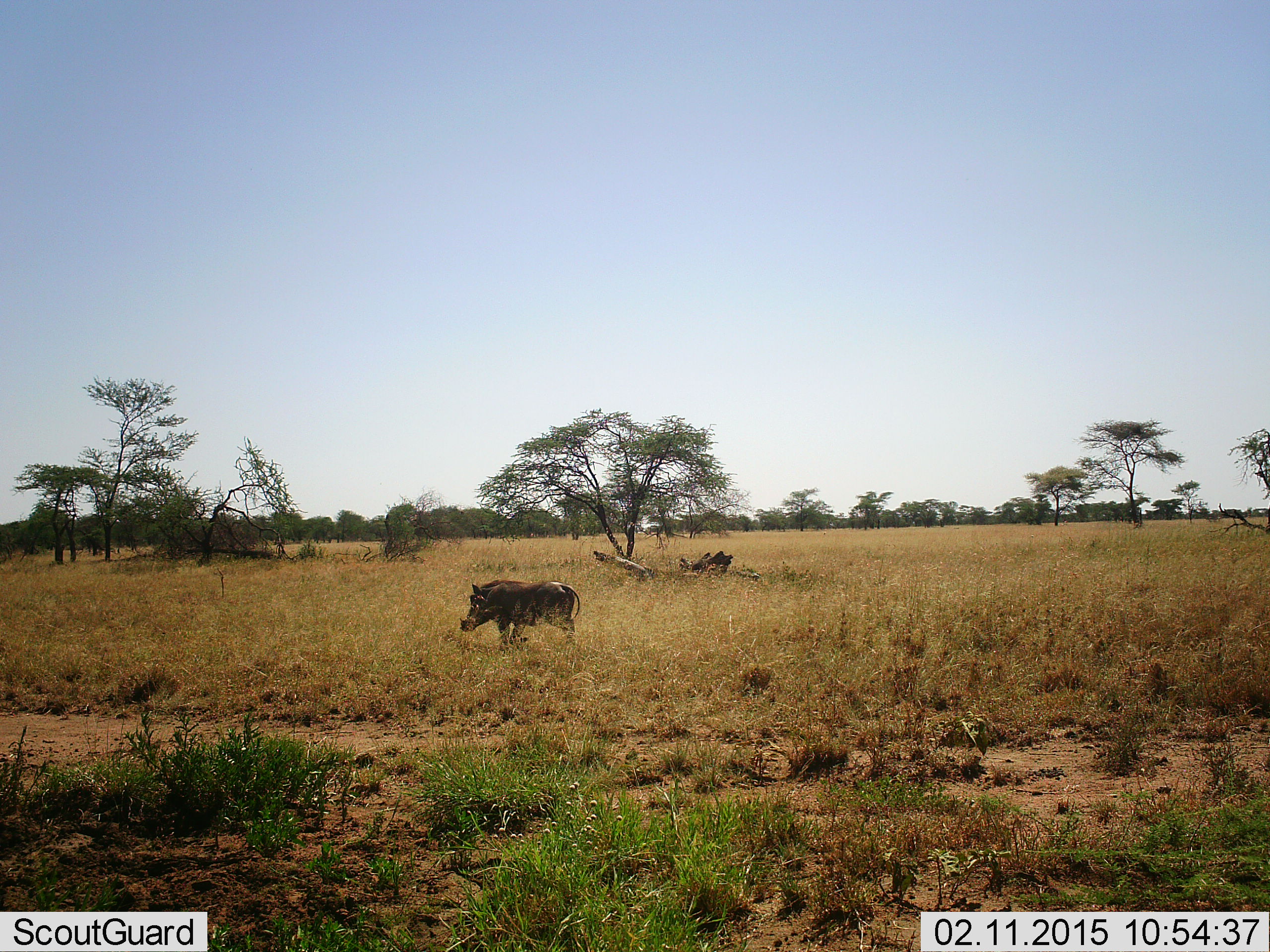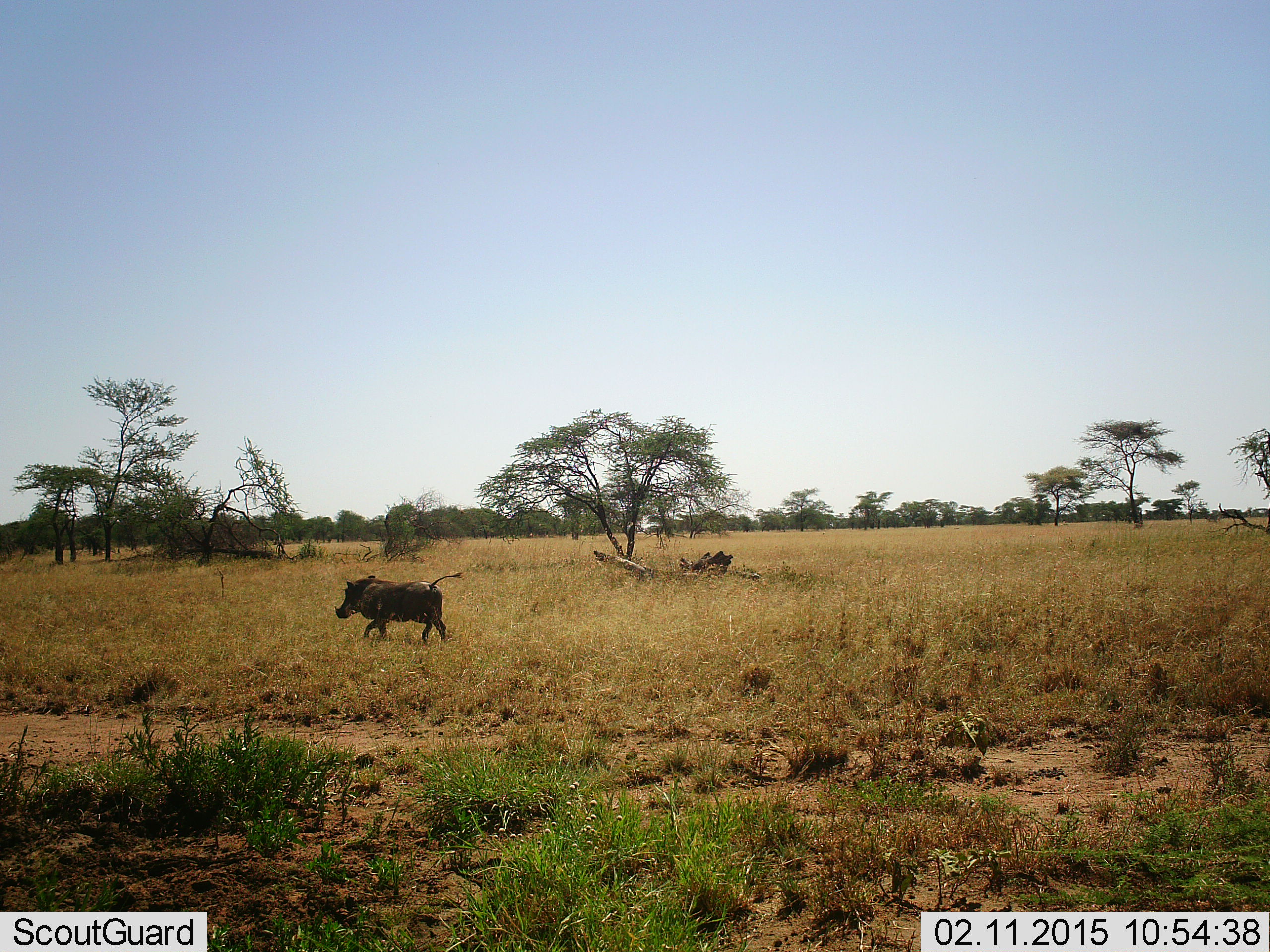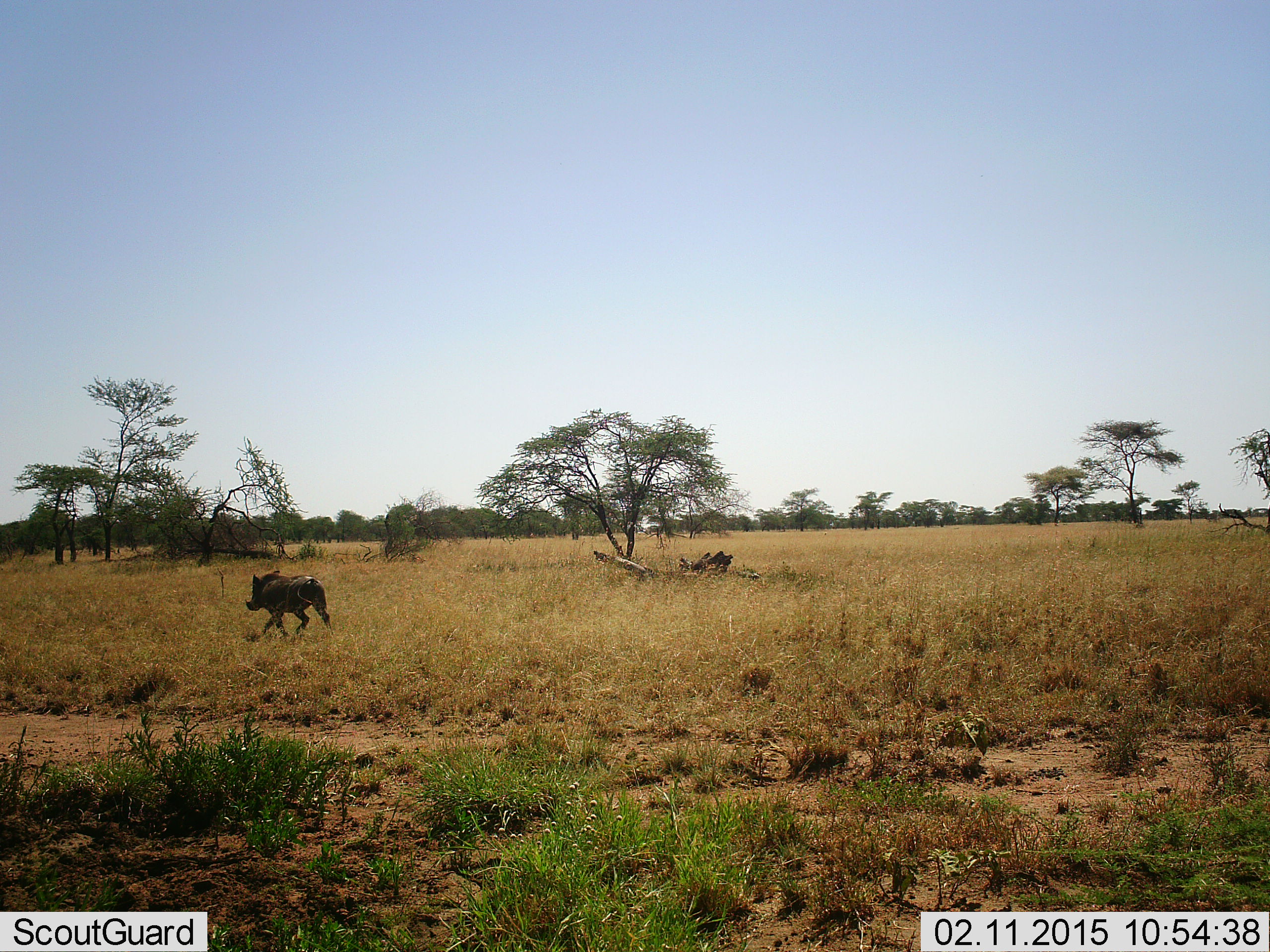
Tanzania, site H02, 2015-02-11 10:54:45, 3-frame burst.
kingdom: Animalia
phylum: Chordata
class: Mammalia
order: Artiodactyla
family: Suidae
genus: Phacochoerus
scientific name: Phacochoerus africanus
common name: warthog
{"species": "warthog (Phacochoerus africanus)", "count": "1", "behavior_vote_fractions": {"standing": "10%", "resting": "0%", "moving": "100%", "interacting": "0%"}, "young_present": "0%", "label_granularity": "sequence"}